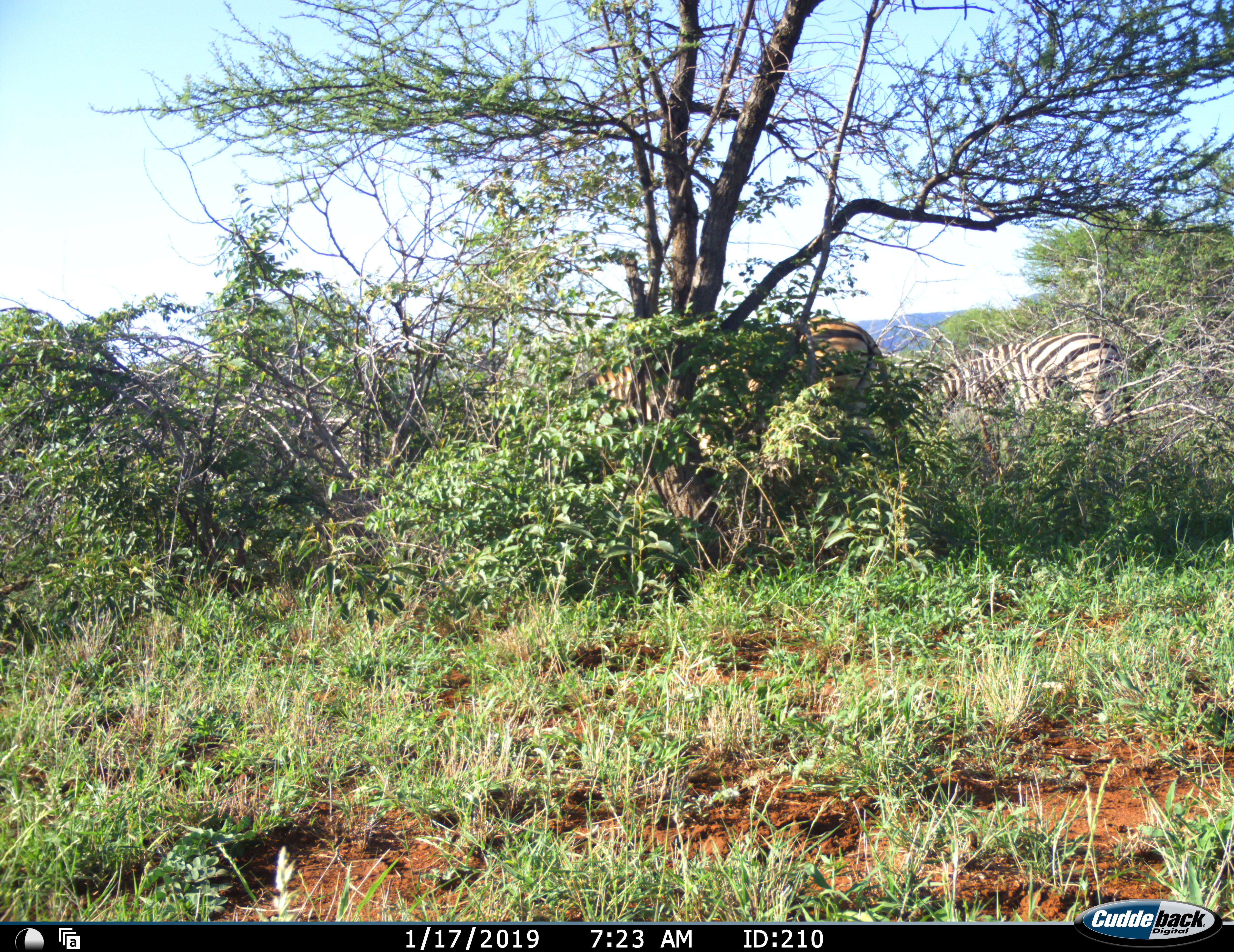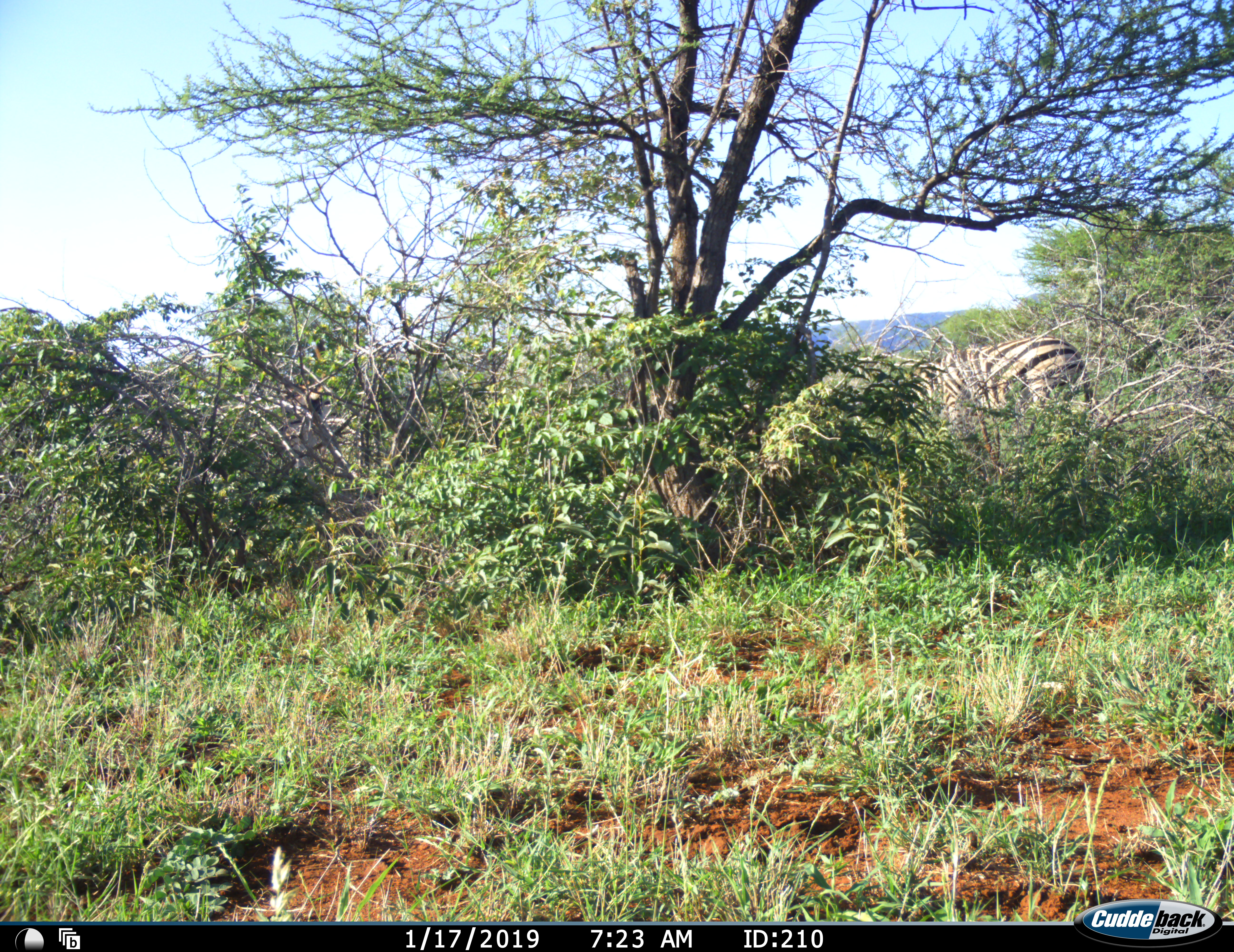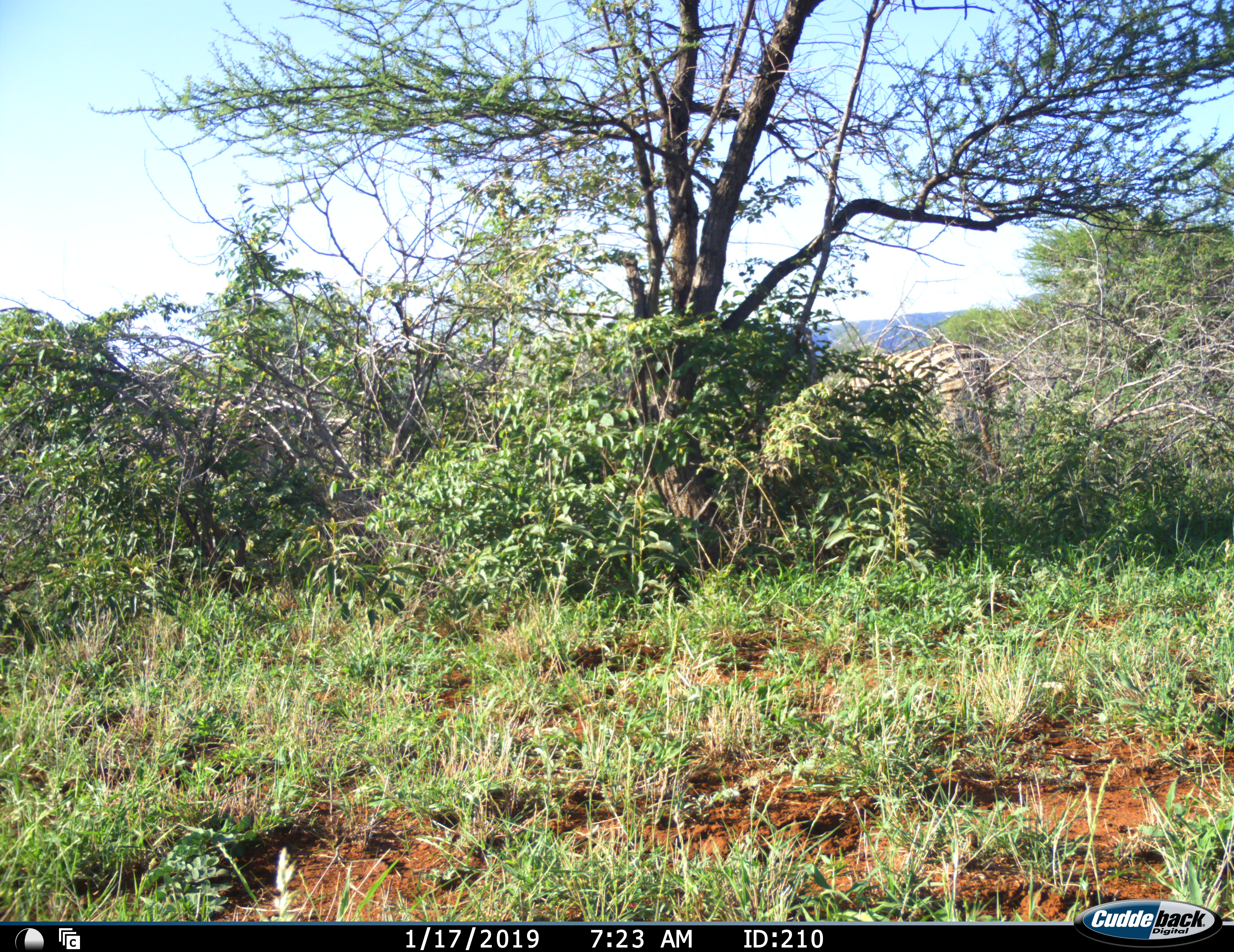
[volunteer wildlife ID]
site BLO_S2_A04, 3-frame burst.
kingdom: Animalia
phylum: Chordata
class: Mammalia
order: Perissodactyla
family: Equidae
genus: Equus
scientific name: Equus quagga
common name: plains zebra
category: zebraplains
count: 2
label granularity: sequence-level